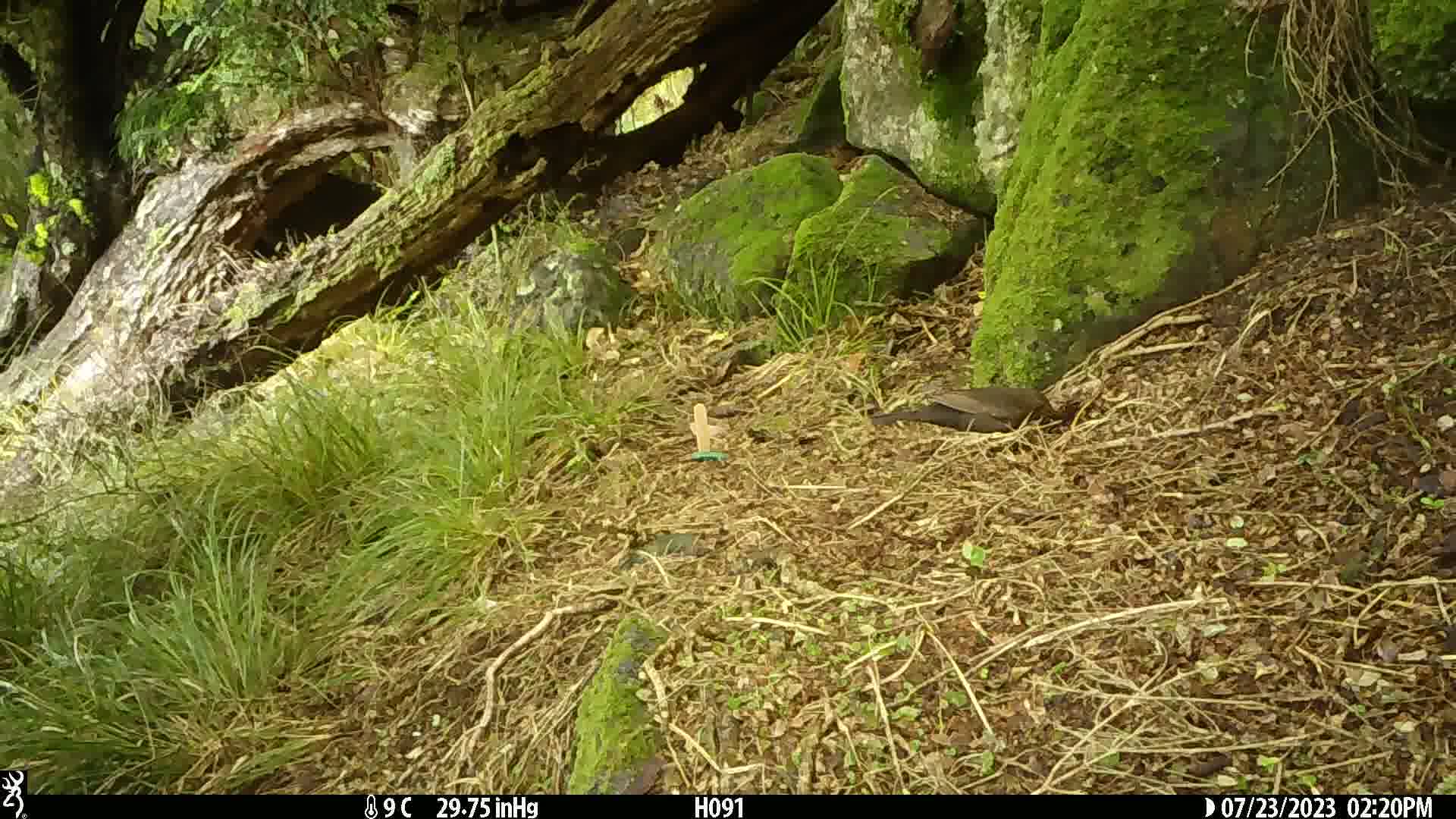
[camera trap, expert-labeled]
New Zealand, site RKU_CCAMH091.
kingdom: Animalia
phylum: Chordata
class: Aves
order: Passeriformes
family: Turdidae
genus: Turdus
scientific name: Turdus merula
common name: eurasian blackbird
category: blackbird